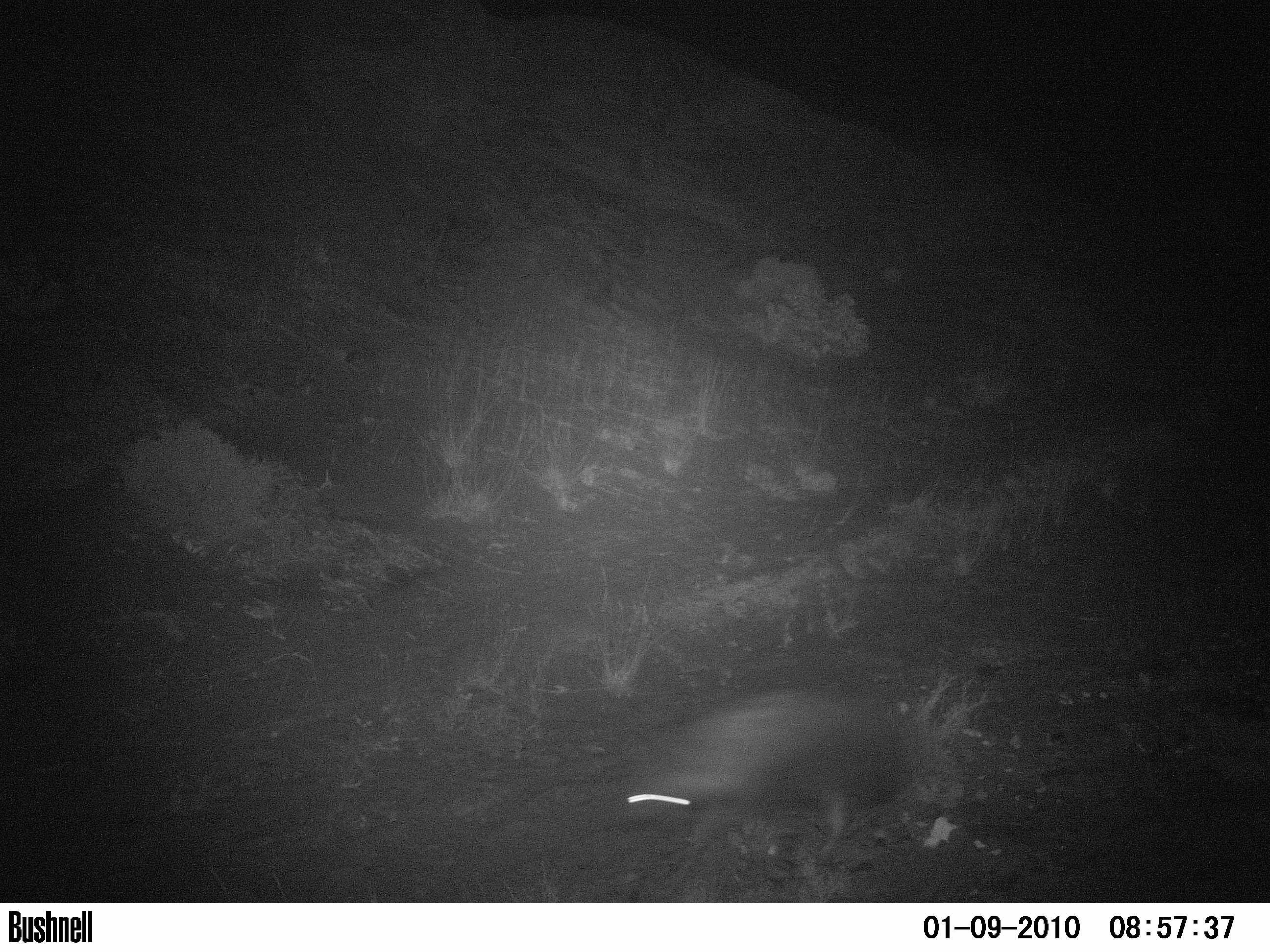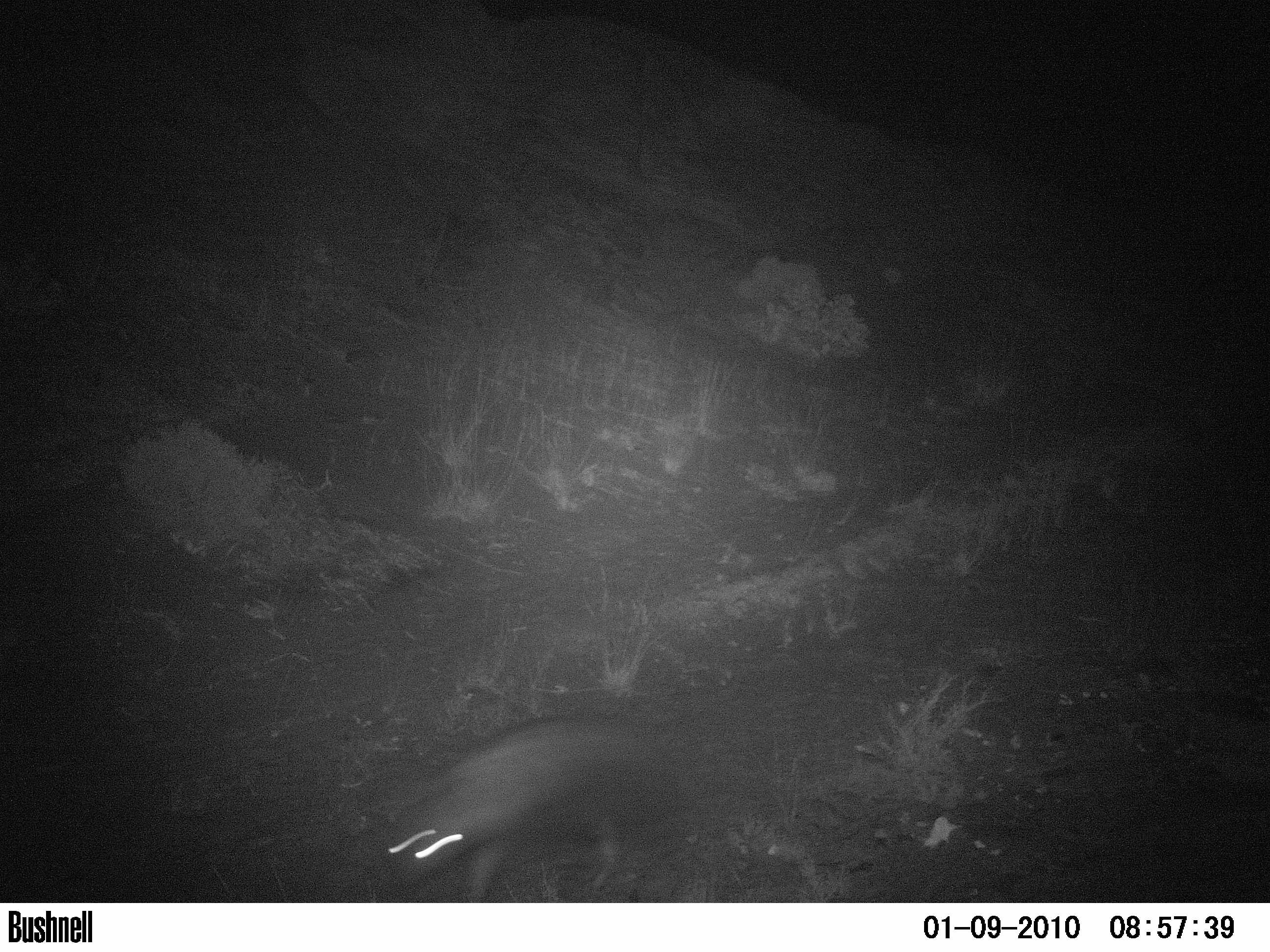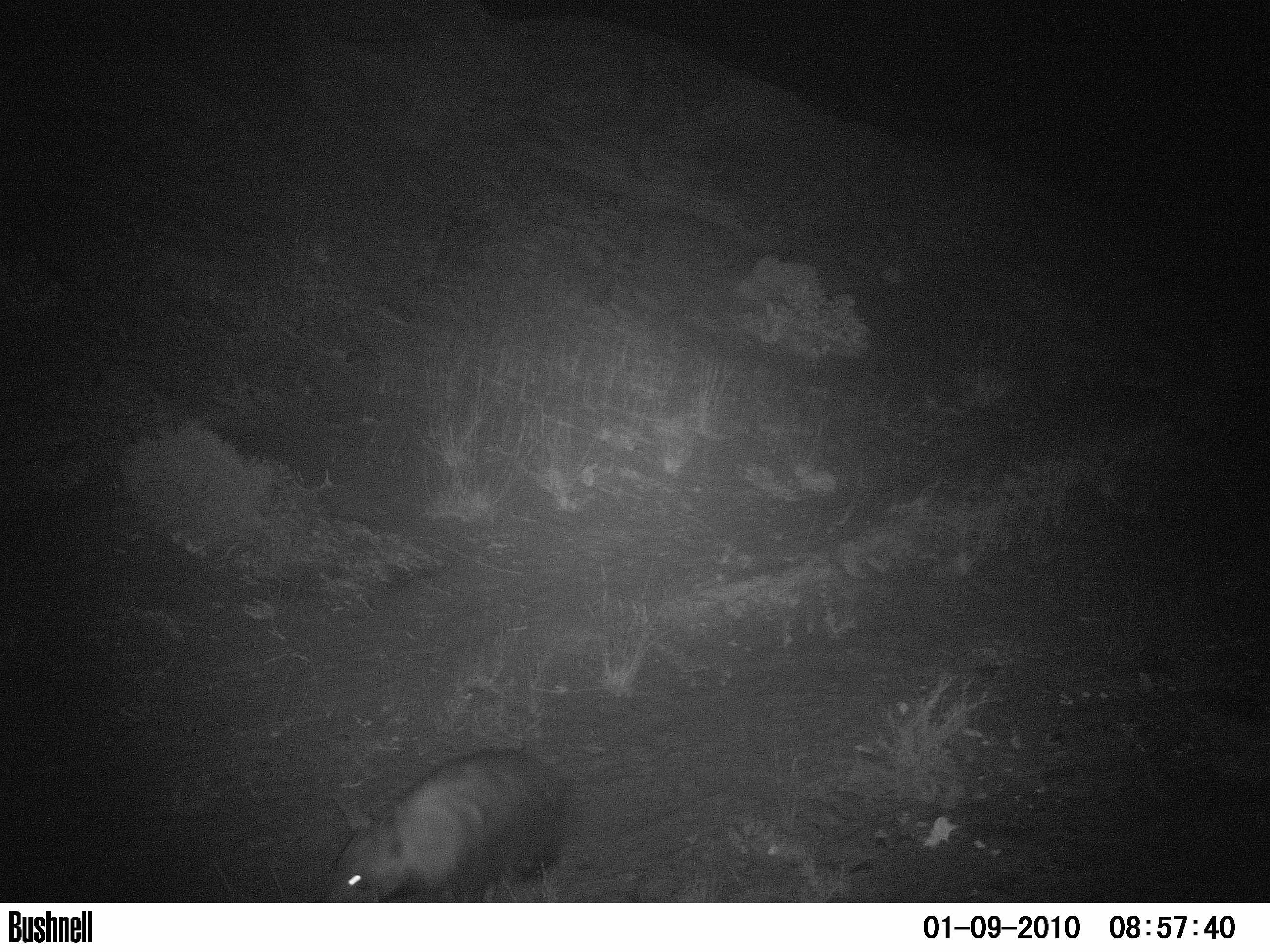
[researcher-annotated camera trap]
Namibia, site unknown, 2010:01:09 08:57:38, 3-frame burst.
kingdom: Animalia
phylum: Chordata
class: Mammalia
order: Carnivora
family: Hyaenidae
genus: Parahyaena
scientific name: Parahyaena brunnea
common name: brown hyena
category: hyaena brunnea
Hyaena brunnea (brown hyena) (Parahyaena brunnea).